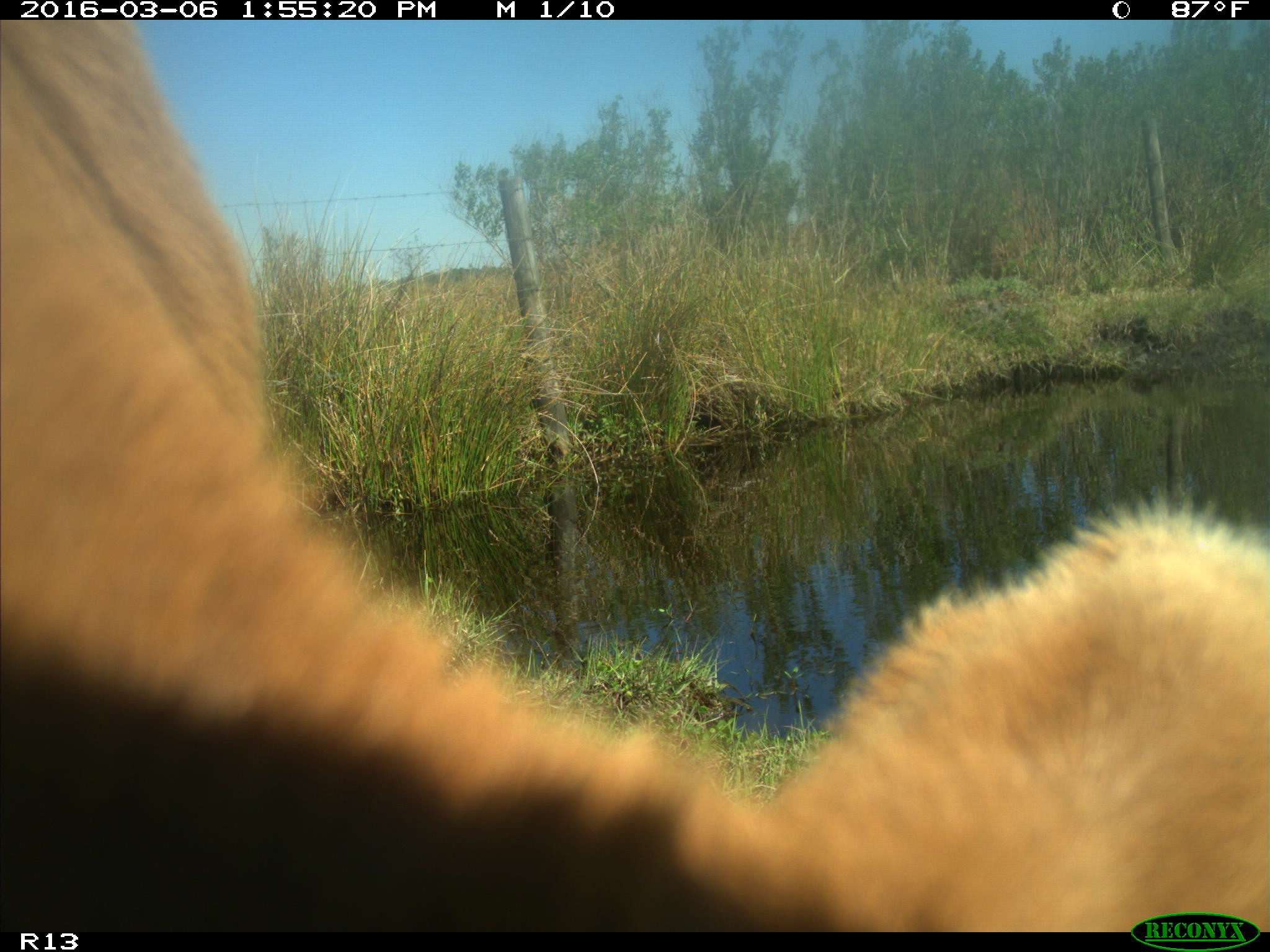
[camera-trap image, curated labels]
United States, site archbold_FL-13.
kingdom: Animalia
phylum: Chordata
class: Mammalia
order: Artiodactyla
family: Bovidae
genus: Bos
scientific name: Bos taurus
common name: domestic cow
Bos taurus (domestic cow).